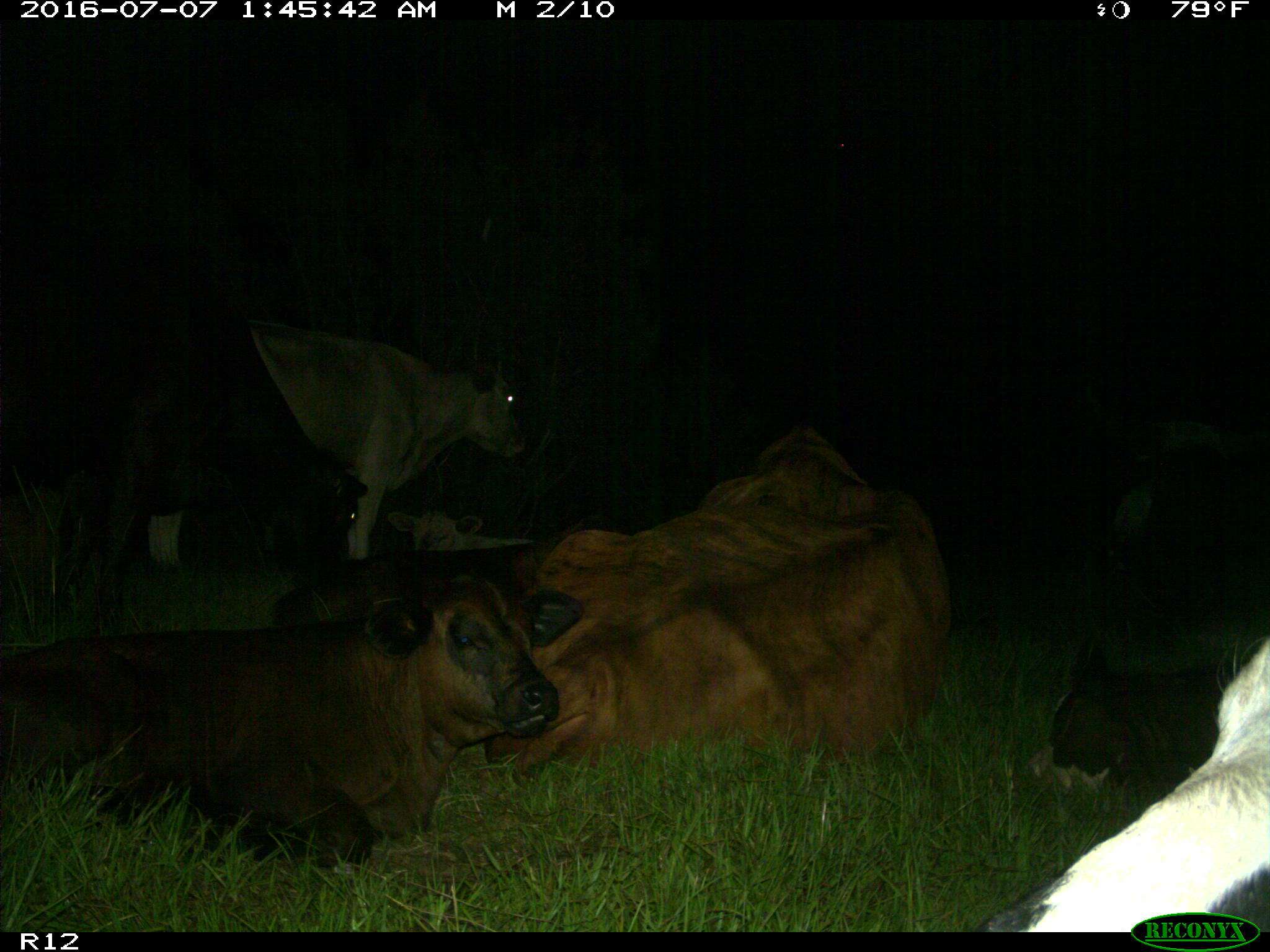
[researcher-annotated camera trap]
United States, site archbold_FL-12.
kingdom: Animalia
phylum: Chordata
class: Mammalia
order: Artiodactyla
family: Bovidae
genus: Bos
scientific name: Bos taurus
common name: domestic cow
Bos taurus (domestic cow).